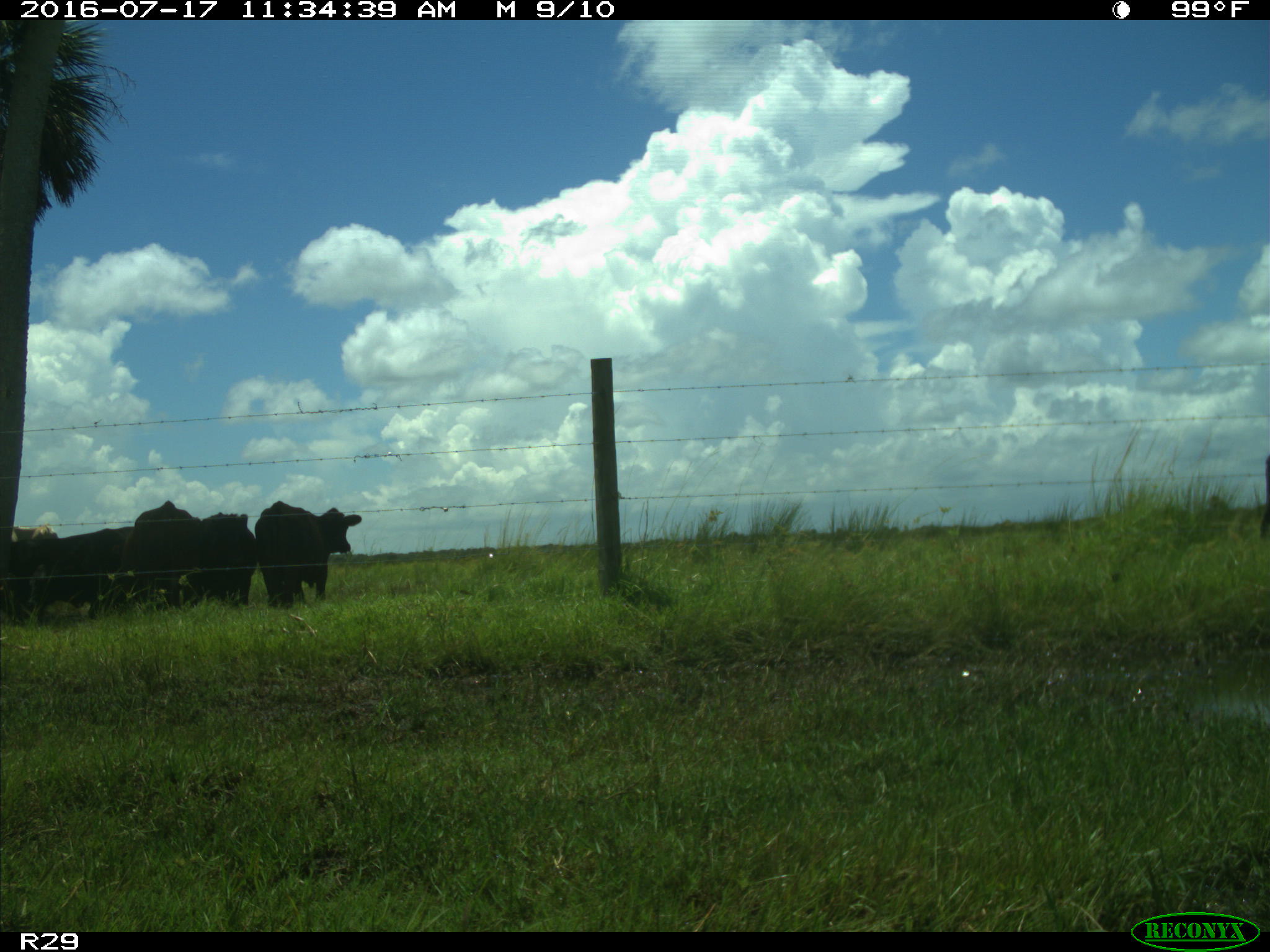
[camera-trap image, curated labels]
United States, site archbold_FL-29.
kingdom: Animalia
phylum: Chordata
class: Mammalia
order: Artiodactyla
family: Bovidae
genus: Bos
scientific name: Bos taurus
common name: domestic cow